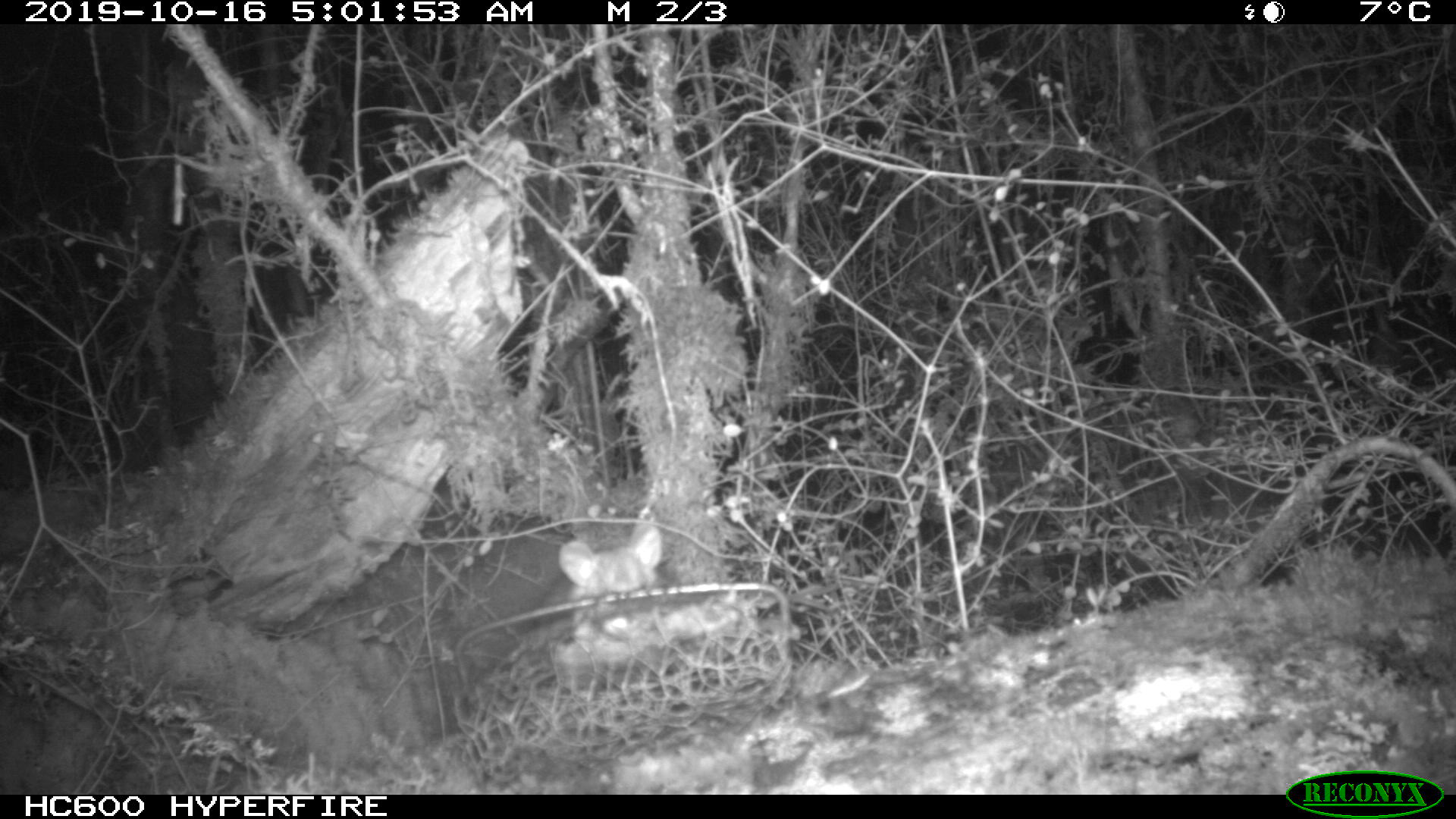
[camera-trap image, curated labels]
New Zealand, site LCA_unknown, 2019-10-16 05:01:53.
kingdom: Animalia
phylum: Chordata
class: Mammalia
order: Rodentia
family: Muridae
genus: Rattus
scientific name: Rattus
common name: rat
Rat (Rattus).